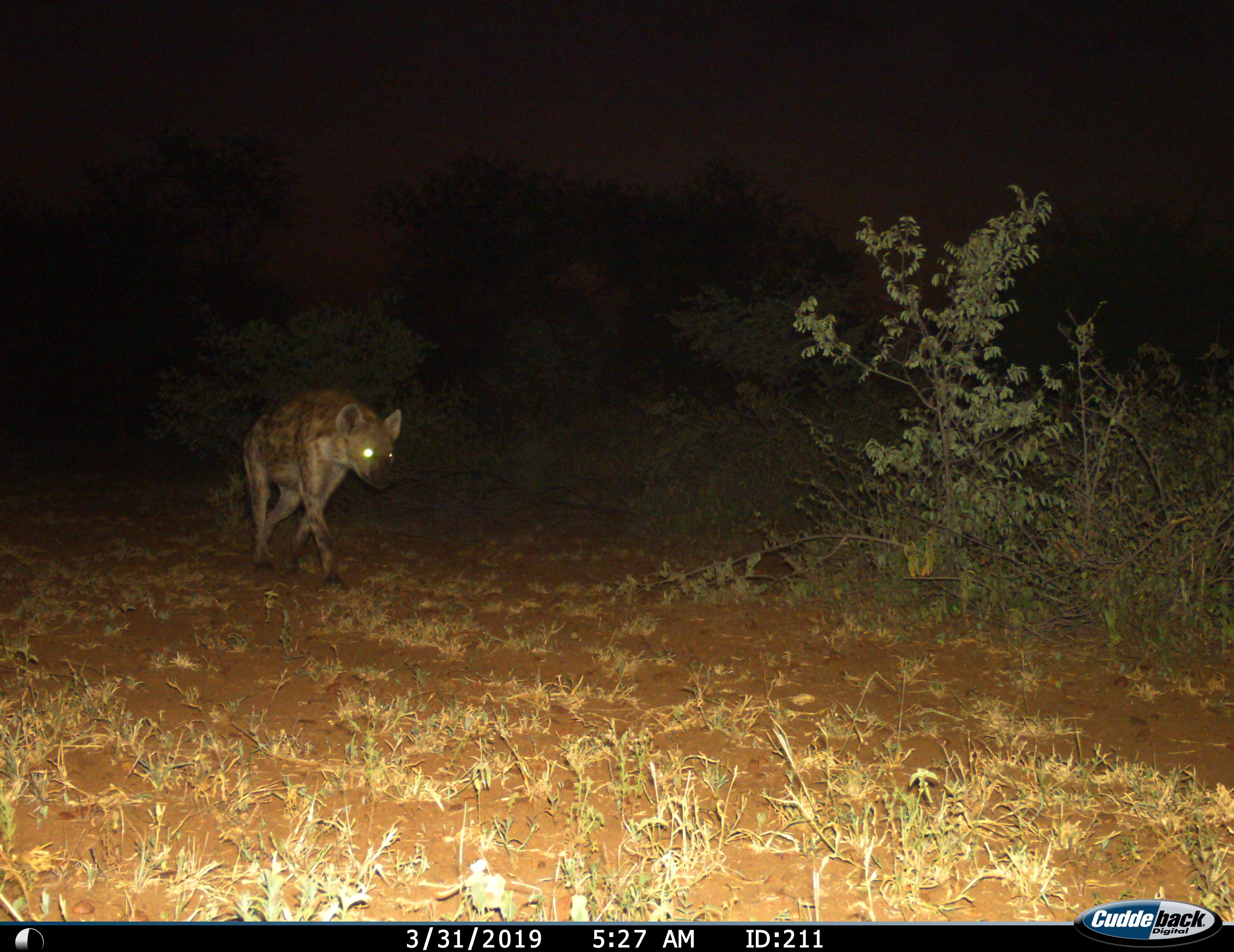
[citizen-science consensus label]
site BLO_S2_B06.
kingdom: Animalia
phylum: Chordata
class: Mammalia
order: Carnivora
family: Hyaenidae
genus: Crocuta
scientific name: Crocuta crocuta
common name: spotted hyena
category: hyenaspotted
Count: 1.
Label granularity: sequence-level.